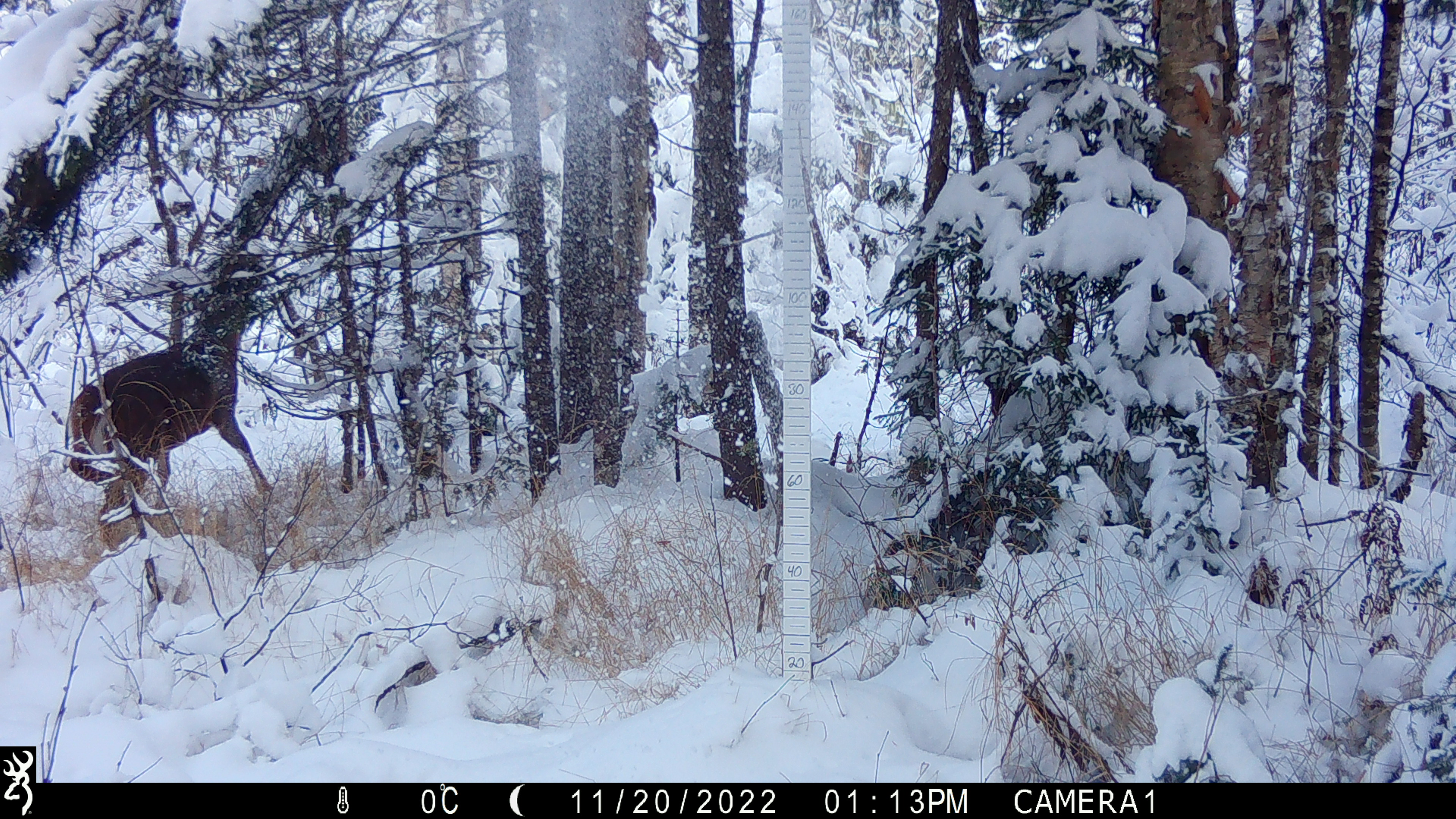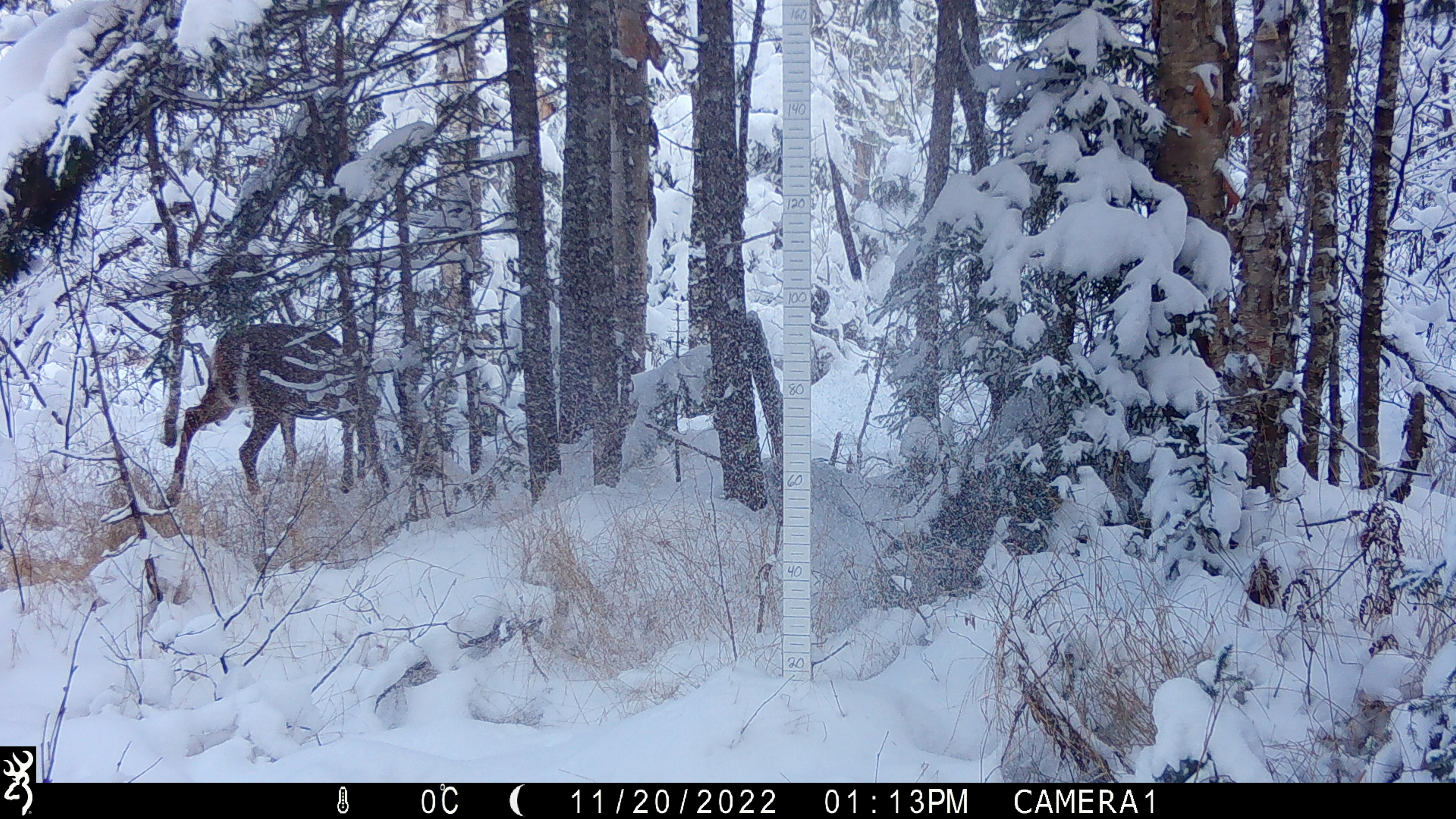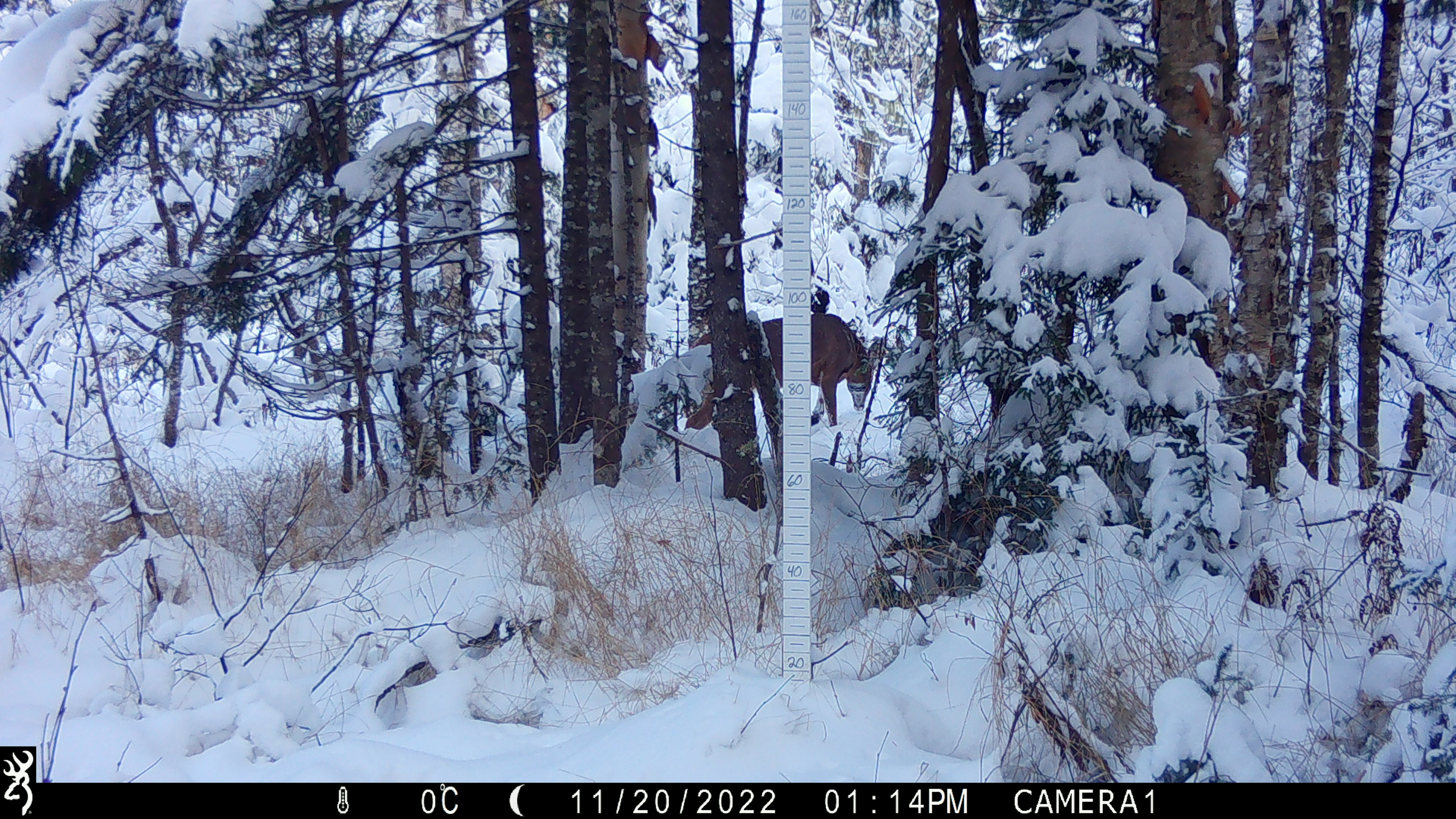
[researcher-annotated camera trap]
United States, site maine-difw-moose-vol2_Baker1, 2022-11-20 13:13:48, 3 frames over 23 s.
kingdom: Animalia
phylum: Chordata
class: Mammalia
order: Artiodactyla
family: Cervidae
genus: Odocoileus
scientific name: Odocoileus virginianus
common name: white-tailed deer